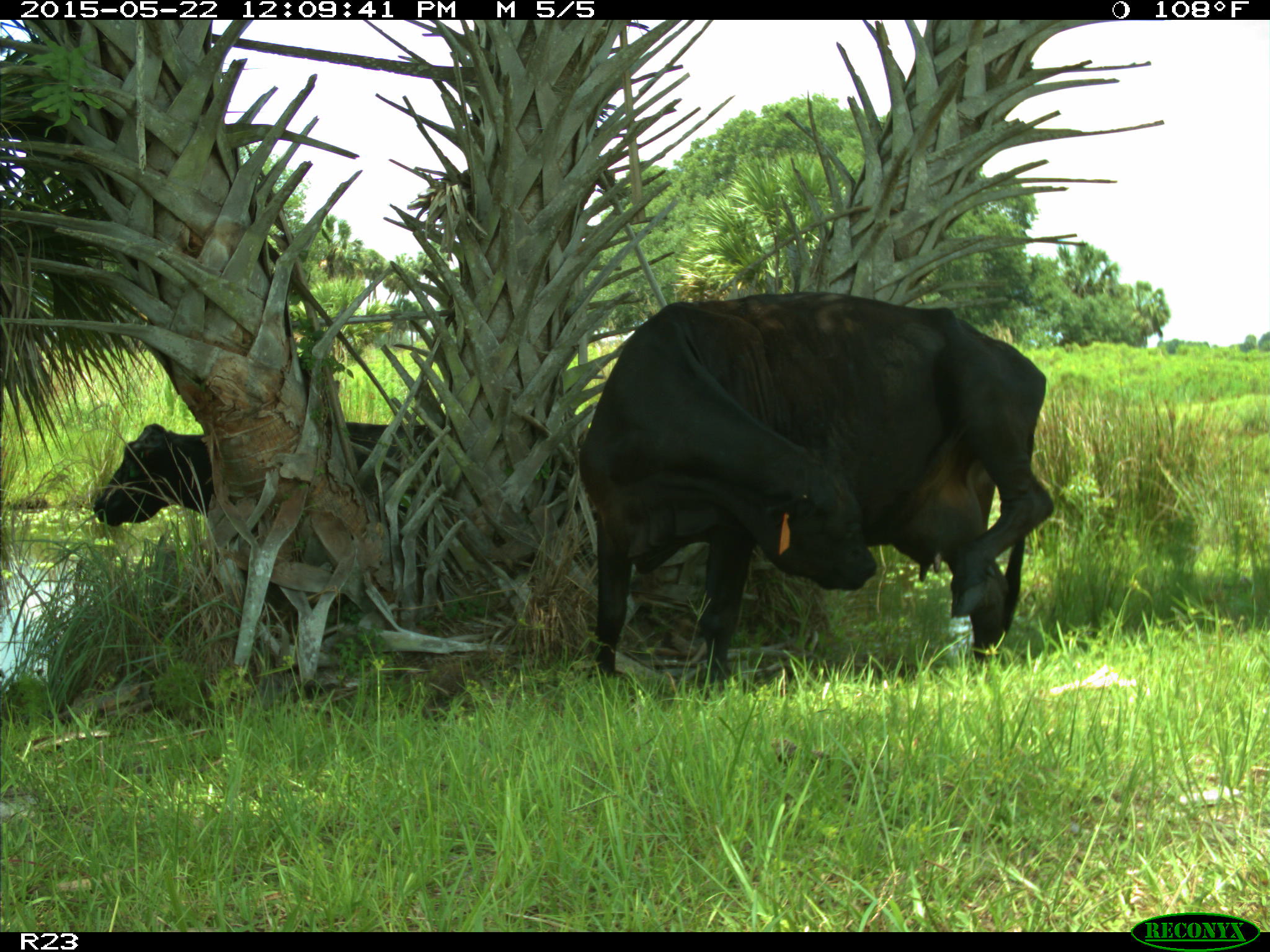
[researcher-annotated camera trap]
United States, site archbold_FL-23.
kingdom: Animalia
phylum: Chordata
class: Mammalia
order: Artiodactyla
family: Bovidae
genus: Bos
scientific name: Bos taurus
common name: domestic cow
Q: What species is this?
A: Bos taurus (domestic cow).